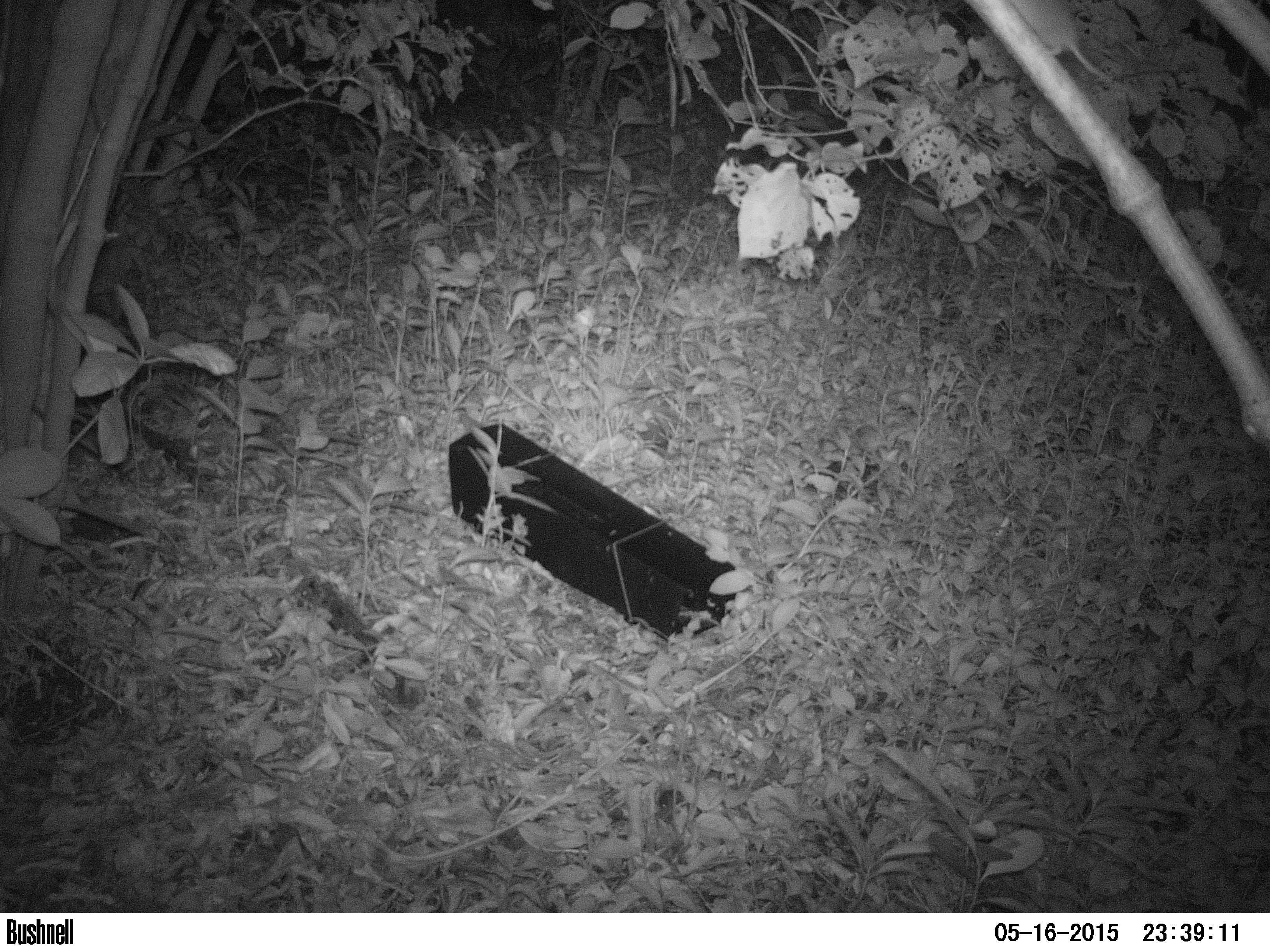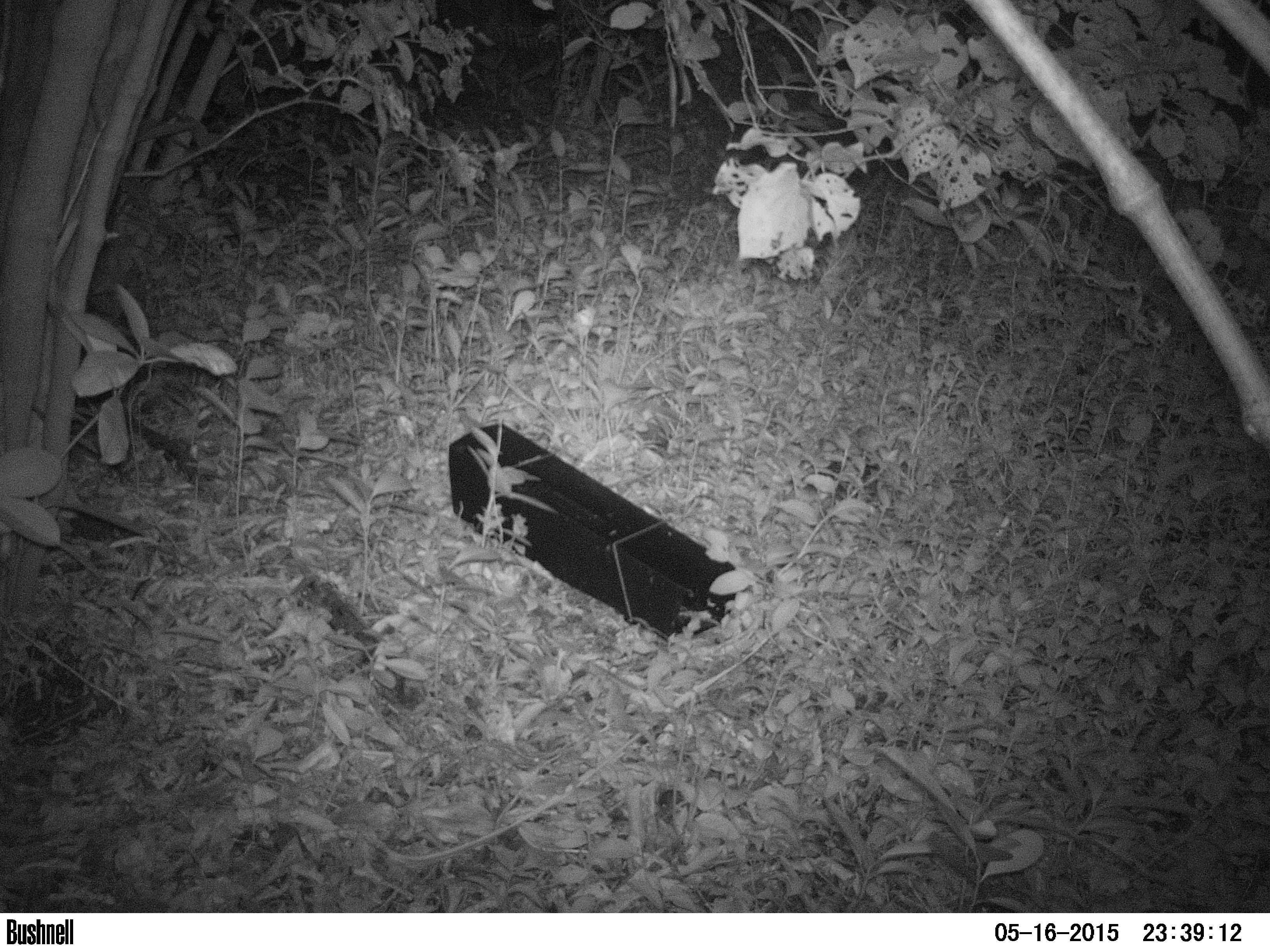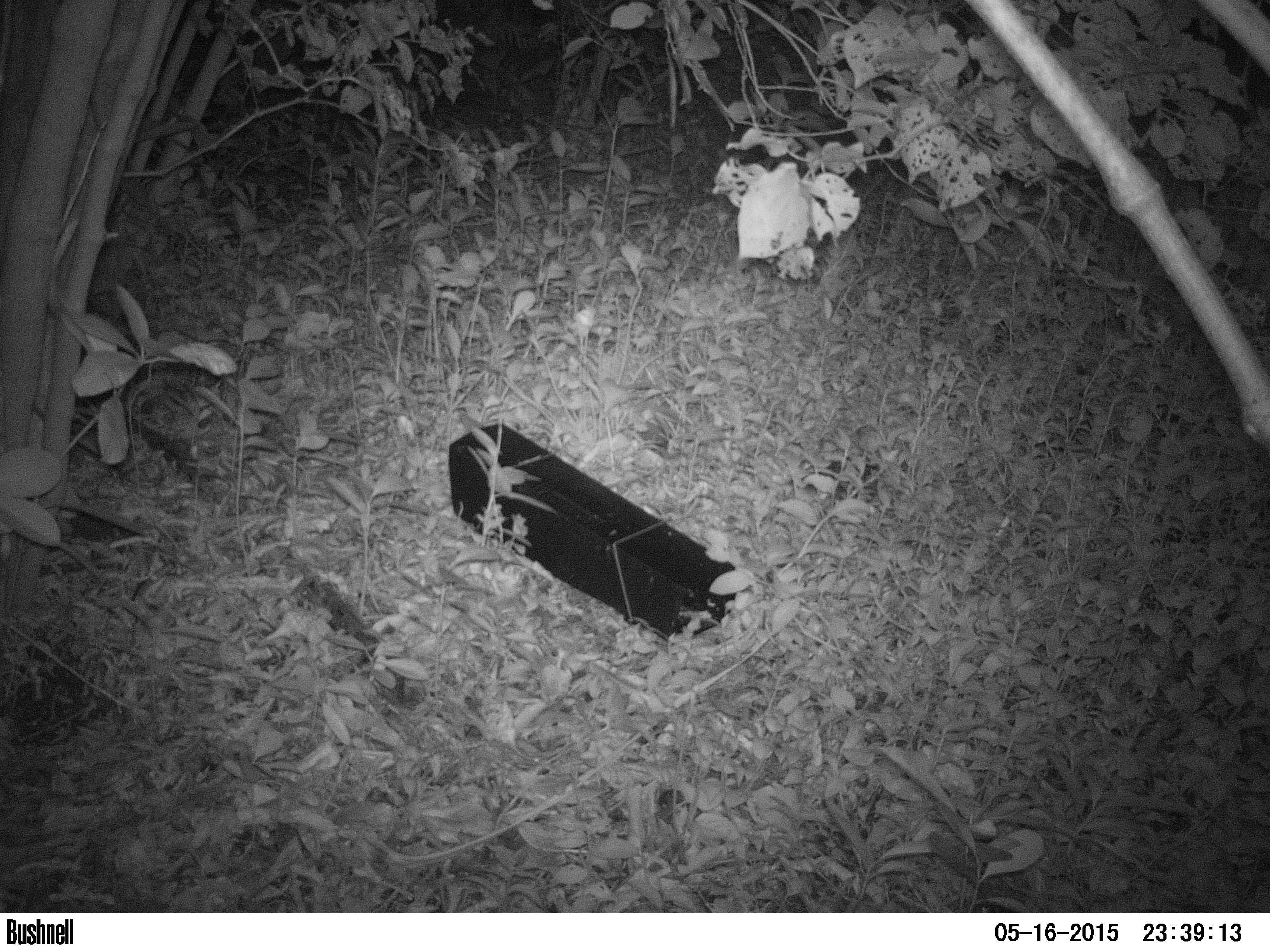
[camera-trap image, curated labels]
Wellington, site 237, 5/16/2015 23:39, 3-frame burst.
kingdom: Animalia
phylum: Chordata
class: Mammalia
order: Rodentia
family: Muridae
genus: Rattus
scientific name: Rattus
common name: rat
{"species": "rat (Rattus)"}